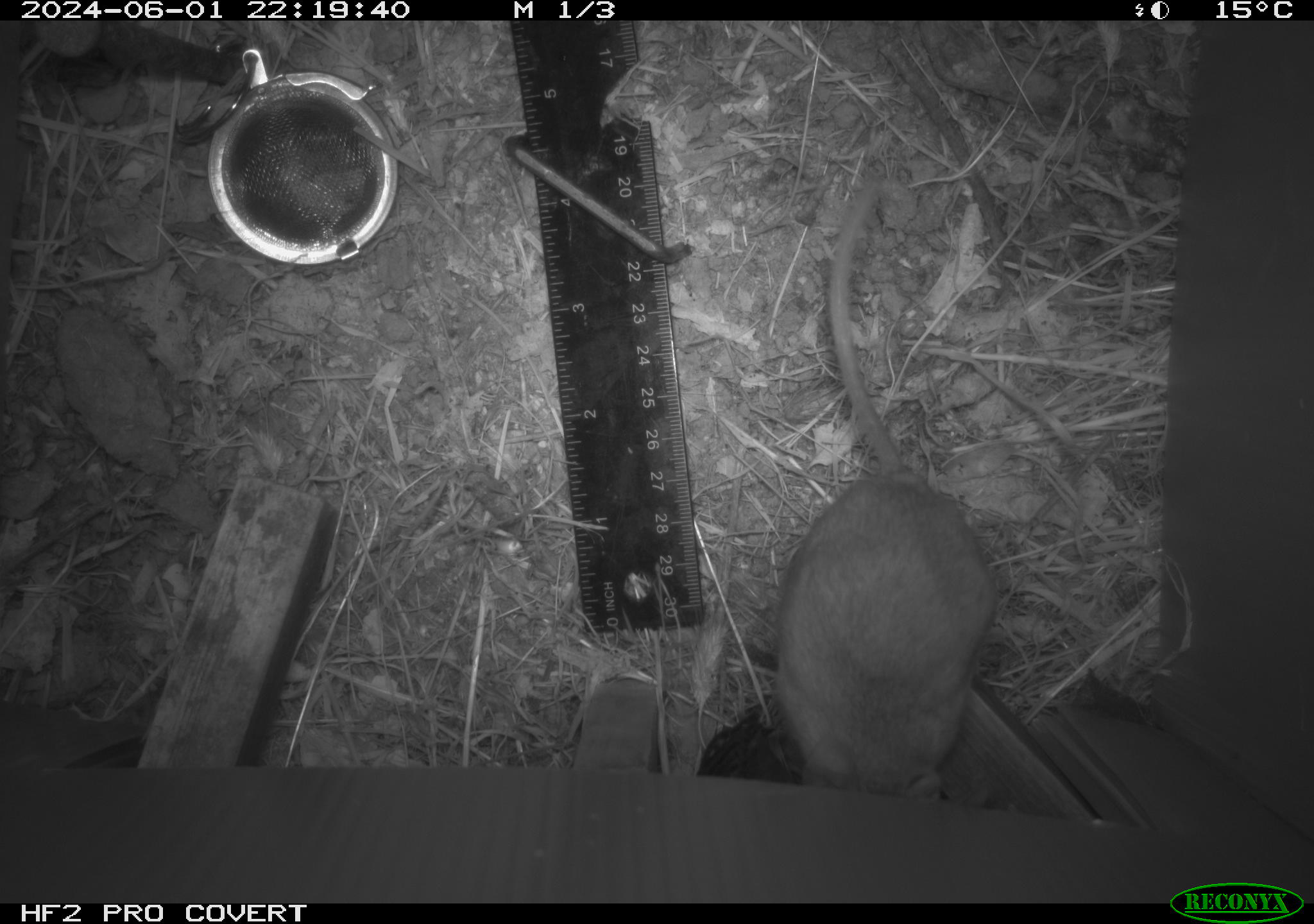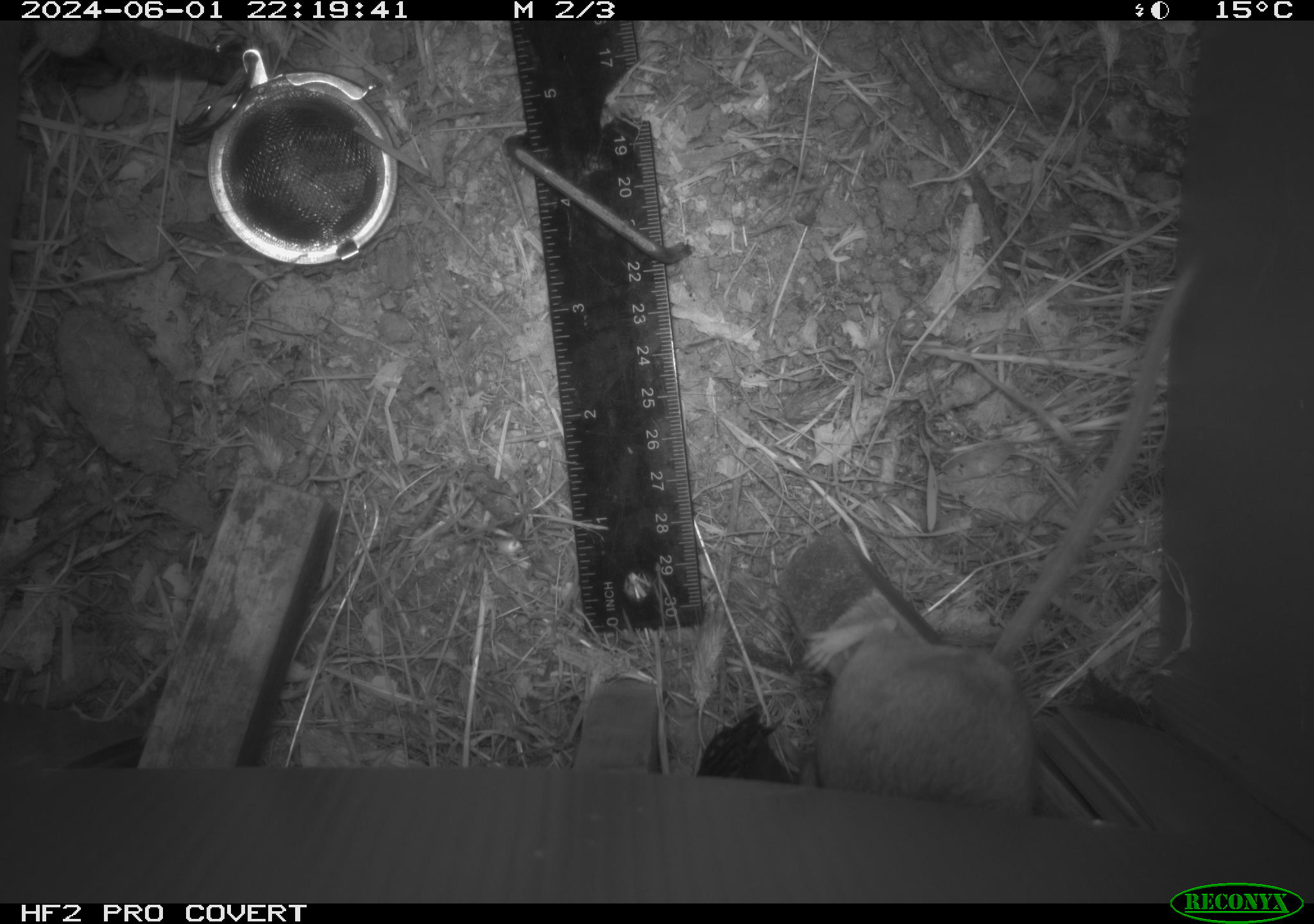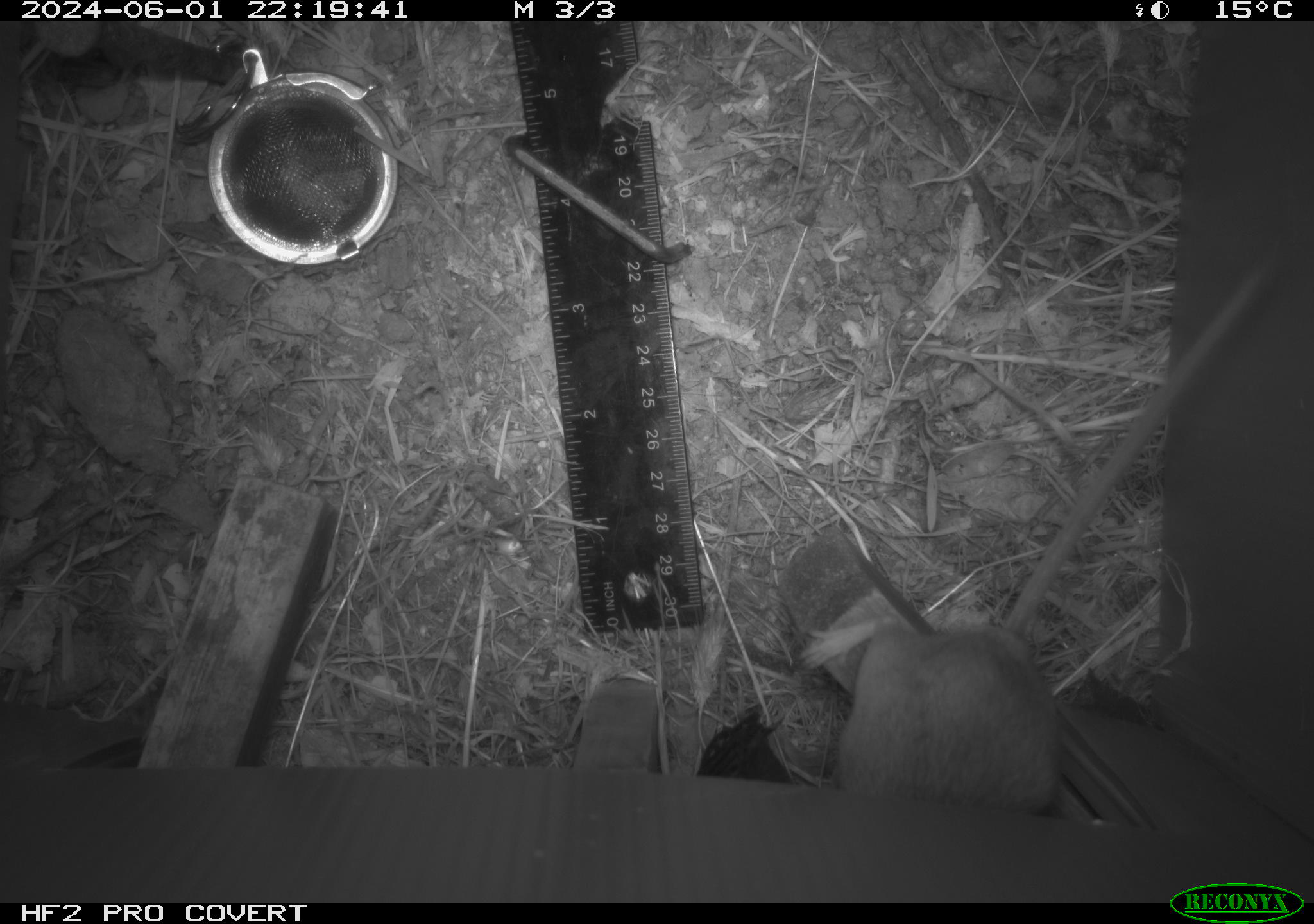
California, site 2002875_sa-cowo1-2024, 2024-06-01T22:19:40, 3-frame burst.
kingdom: Animalia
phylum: Chordata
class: Mammalia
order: Rodentia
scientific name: Rodentia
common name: rodent